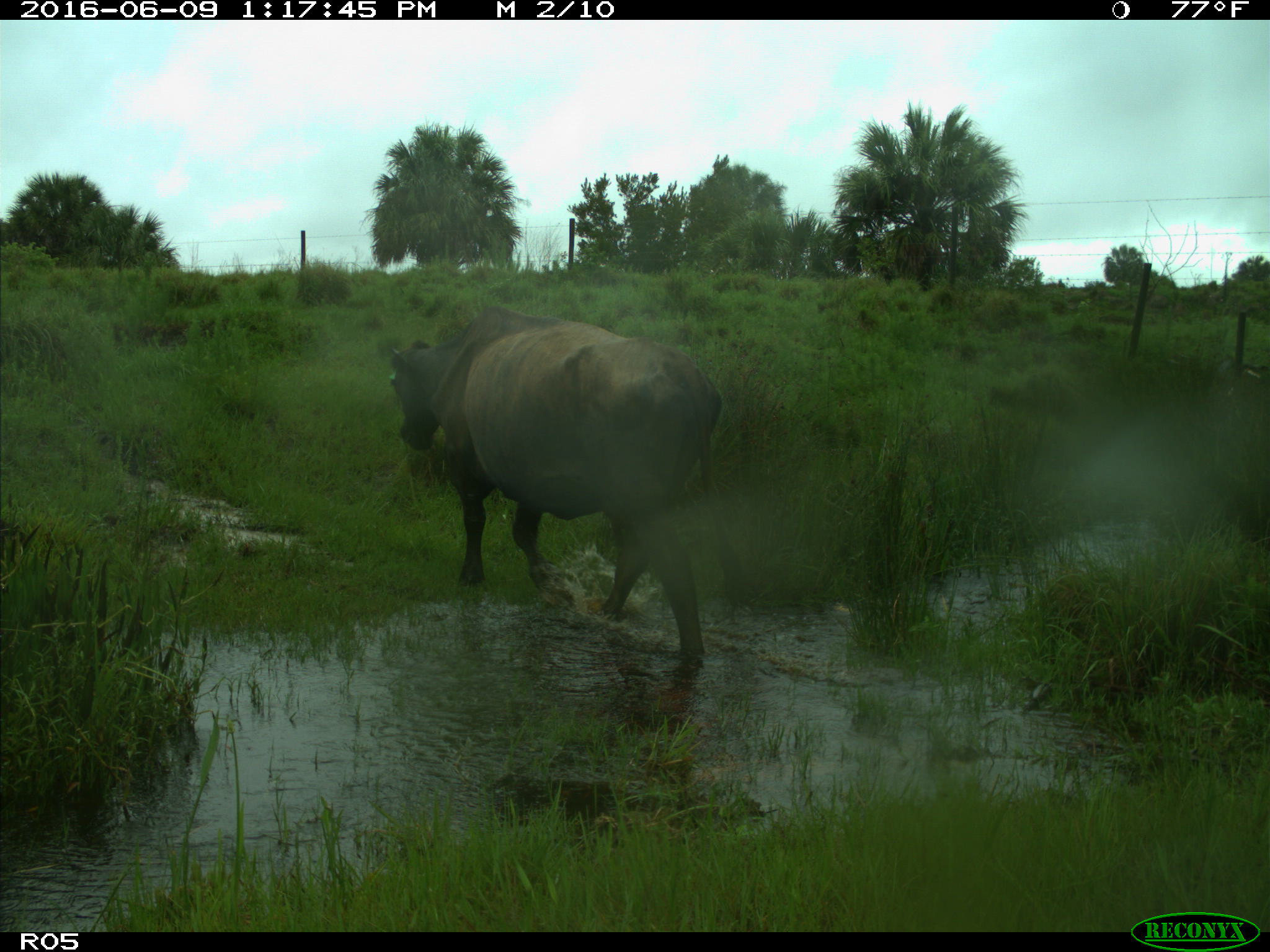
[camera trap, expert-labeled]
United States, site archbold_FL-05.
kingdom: Animalia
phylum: Chordata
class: Mammalia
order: Artiodactyla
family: Bovidae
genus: Bos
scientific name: Bos taurus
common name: domestic cow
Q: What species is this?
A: Bos taurus (domestic cow).